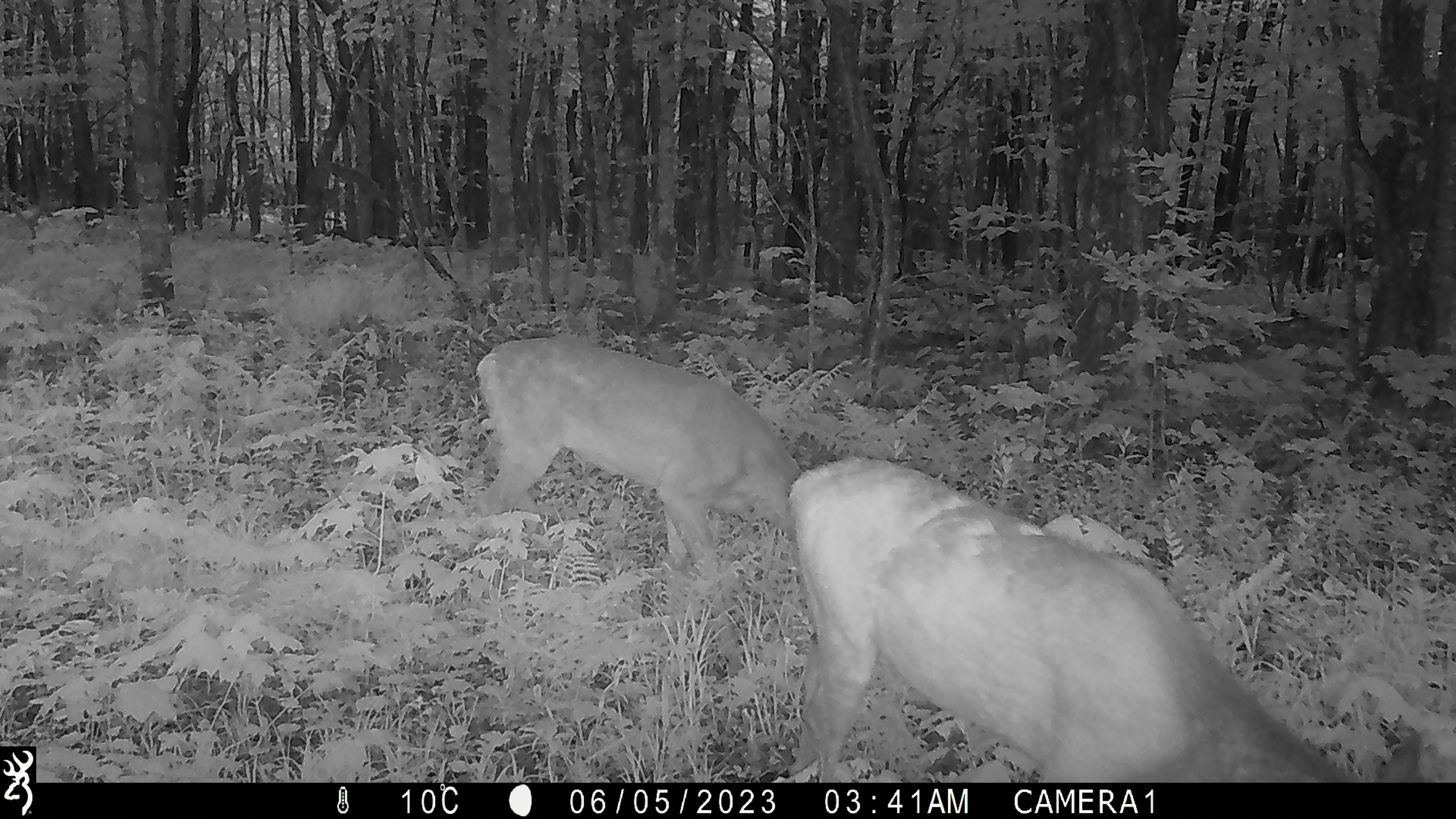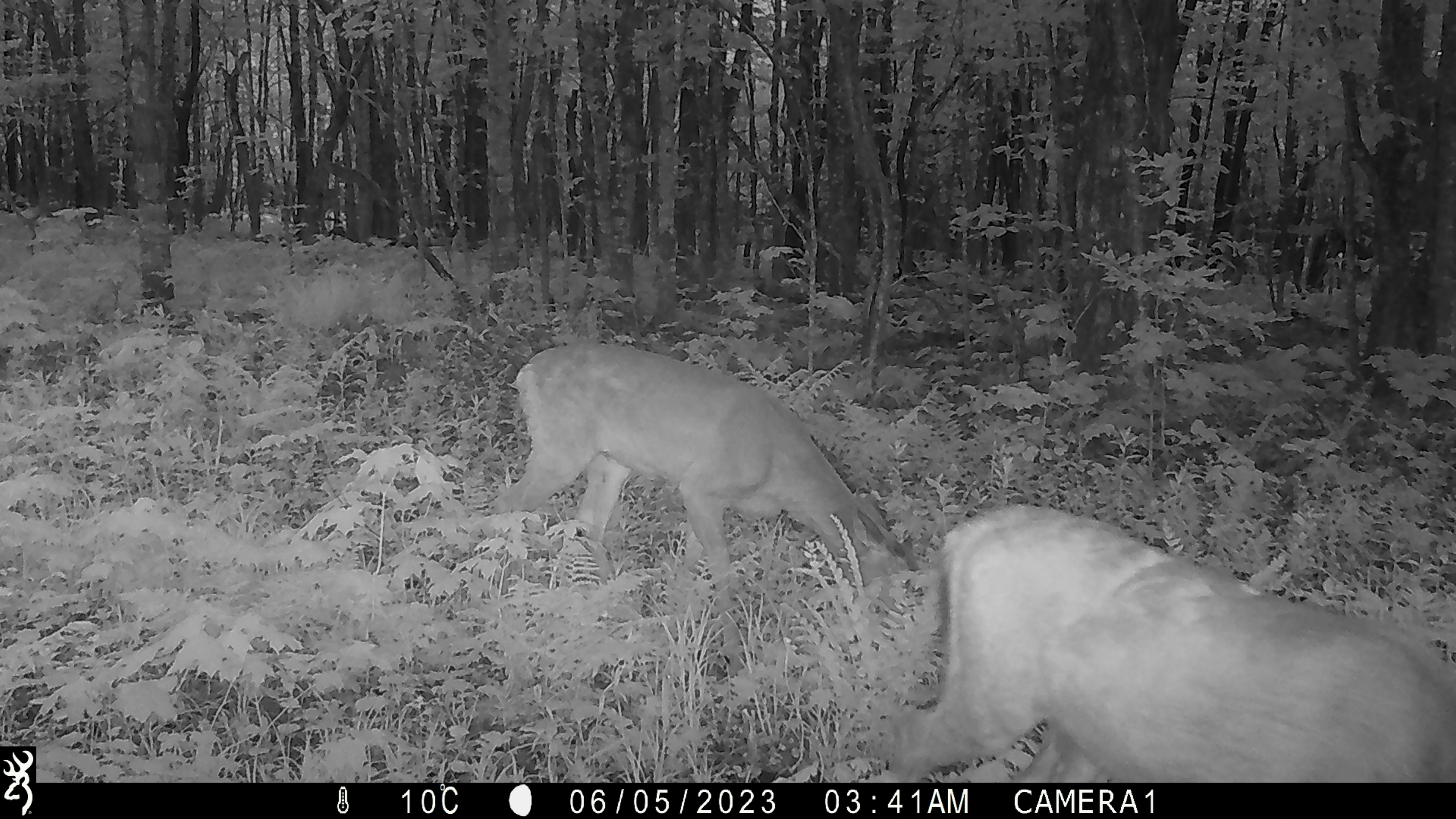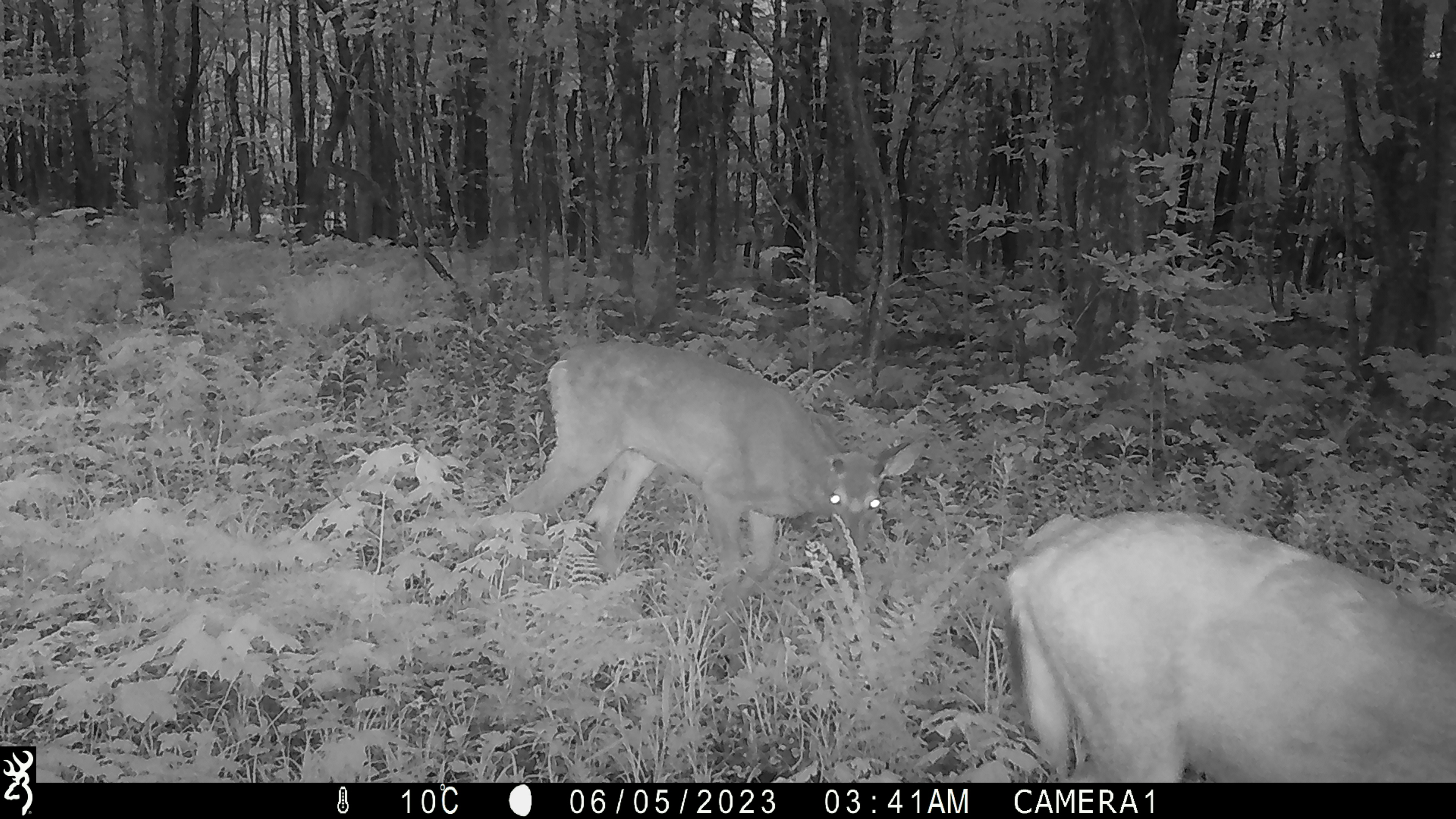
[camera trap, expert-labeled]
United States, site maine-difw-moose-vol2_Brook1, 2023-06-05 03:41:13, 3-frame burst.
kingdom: Animalia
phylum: Chordata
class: Mammalia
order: Artiodactyla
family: Cervidae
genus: Odocoileus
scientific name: Odocoileus virginianus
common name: white-tailed deer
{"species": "white-tailed deer (Odocoileus virginianus)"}